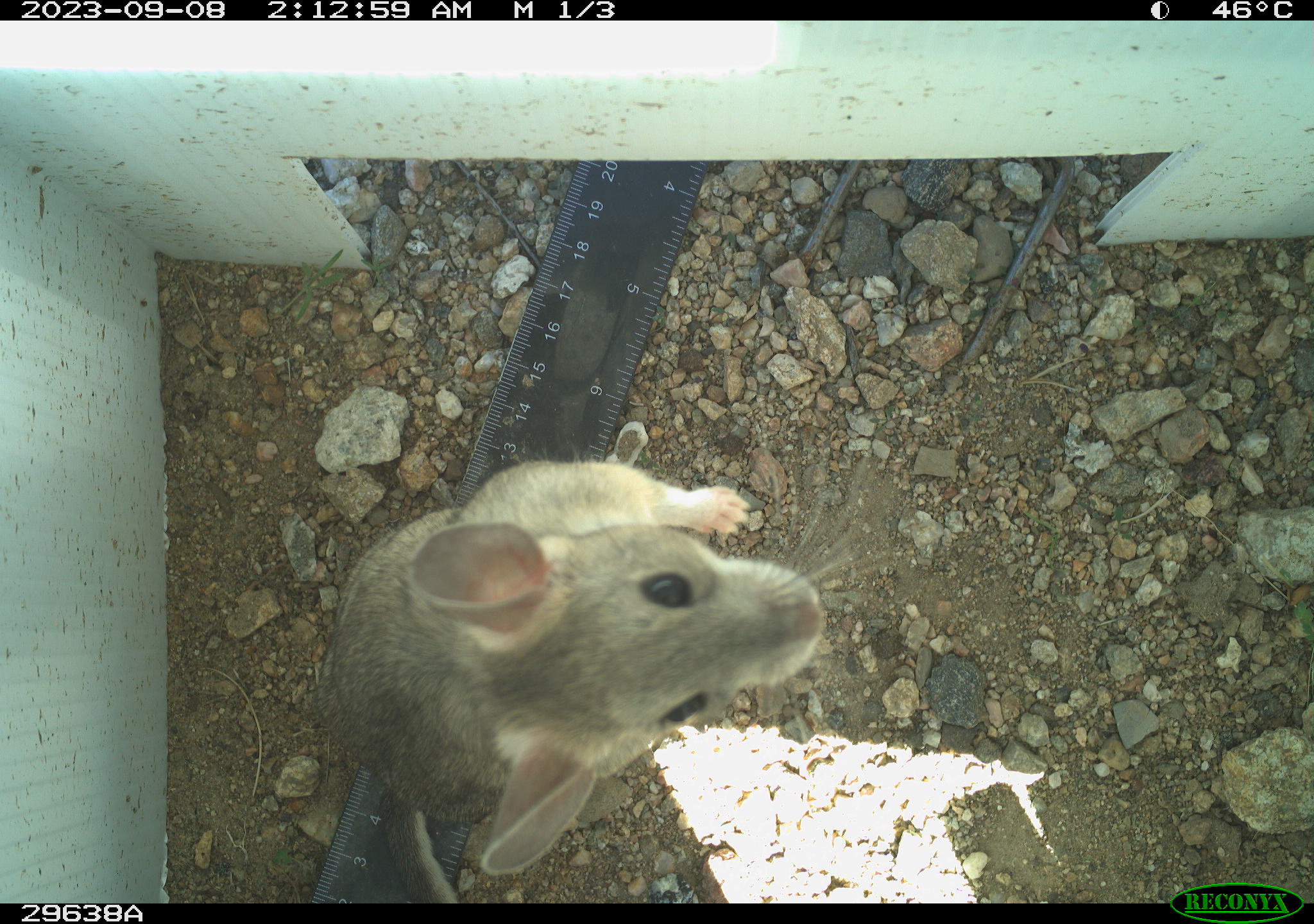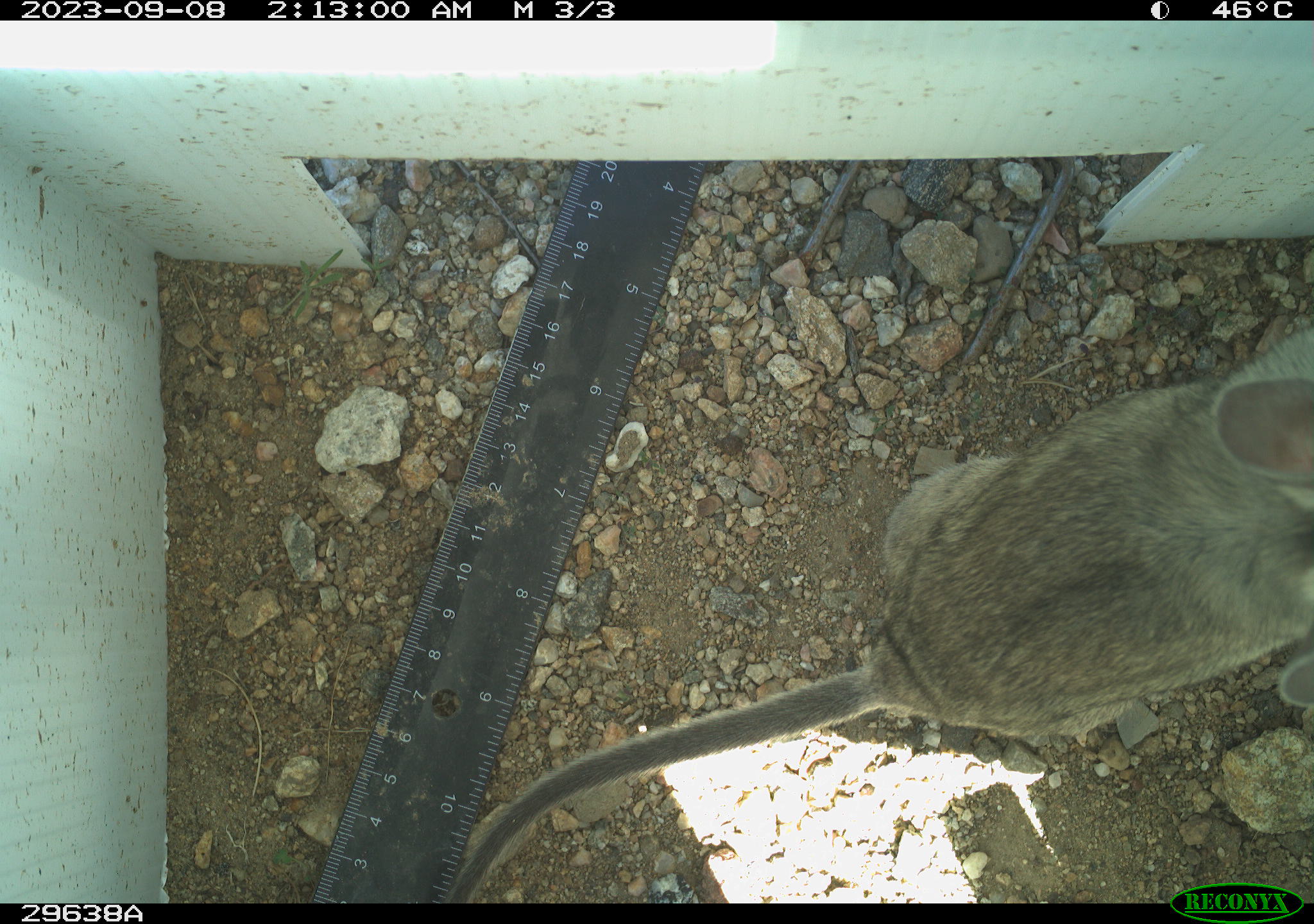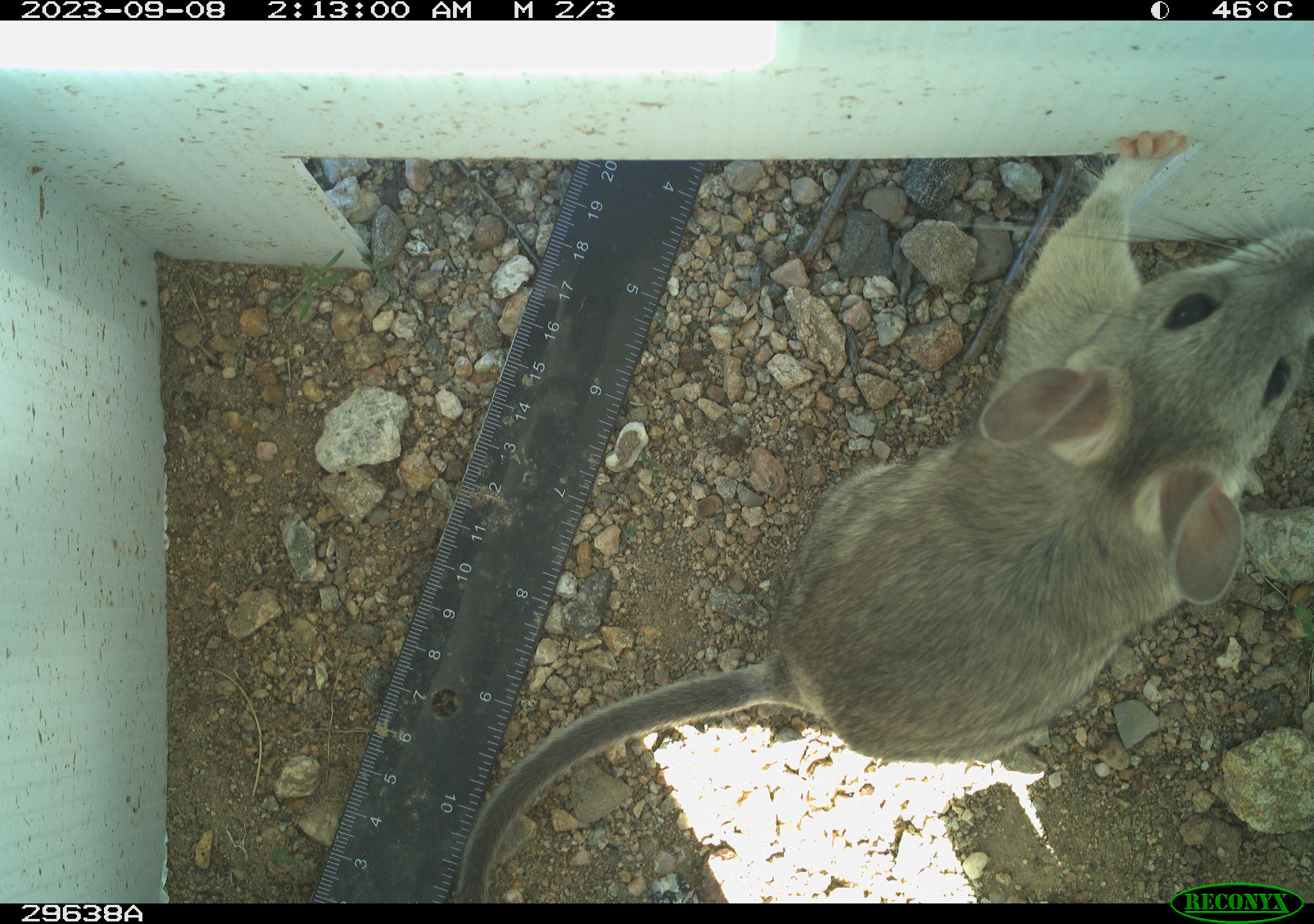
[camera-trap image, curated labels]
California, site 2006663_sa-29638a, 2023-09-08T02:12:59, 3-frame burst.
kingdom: Animalia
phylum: Chordata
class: Mammalia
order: Rodentia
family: Cricetidae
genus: Neotoma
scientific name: Neotoma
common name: pack rat or woodrat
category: neotoma species